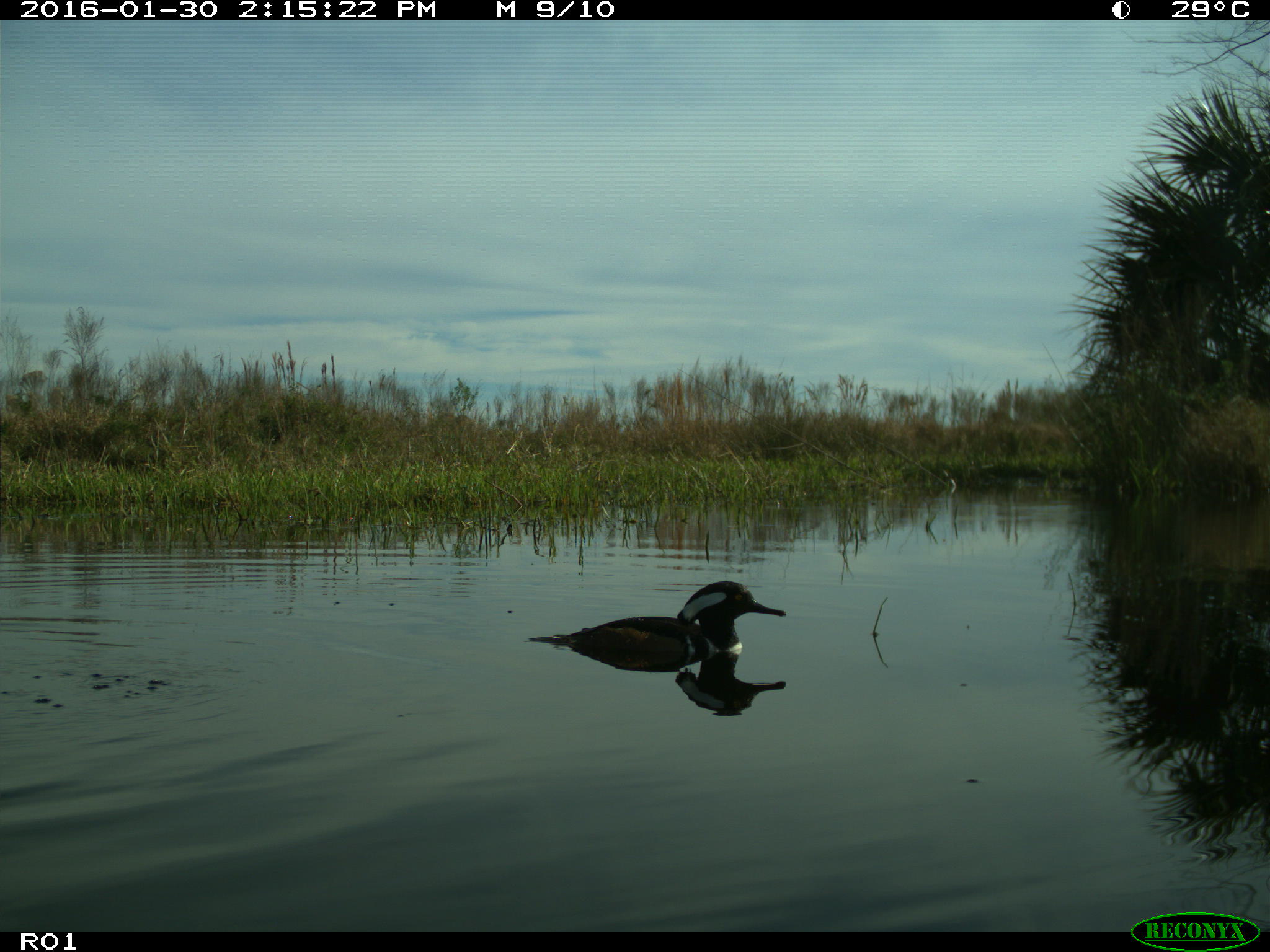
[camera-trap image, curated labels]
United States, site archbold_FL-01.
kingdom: Animalia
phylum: Chordata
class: Aves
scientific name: Aves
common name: birds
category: unidentified bird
Unidentified bird (birds) (Aves).